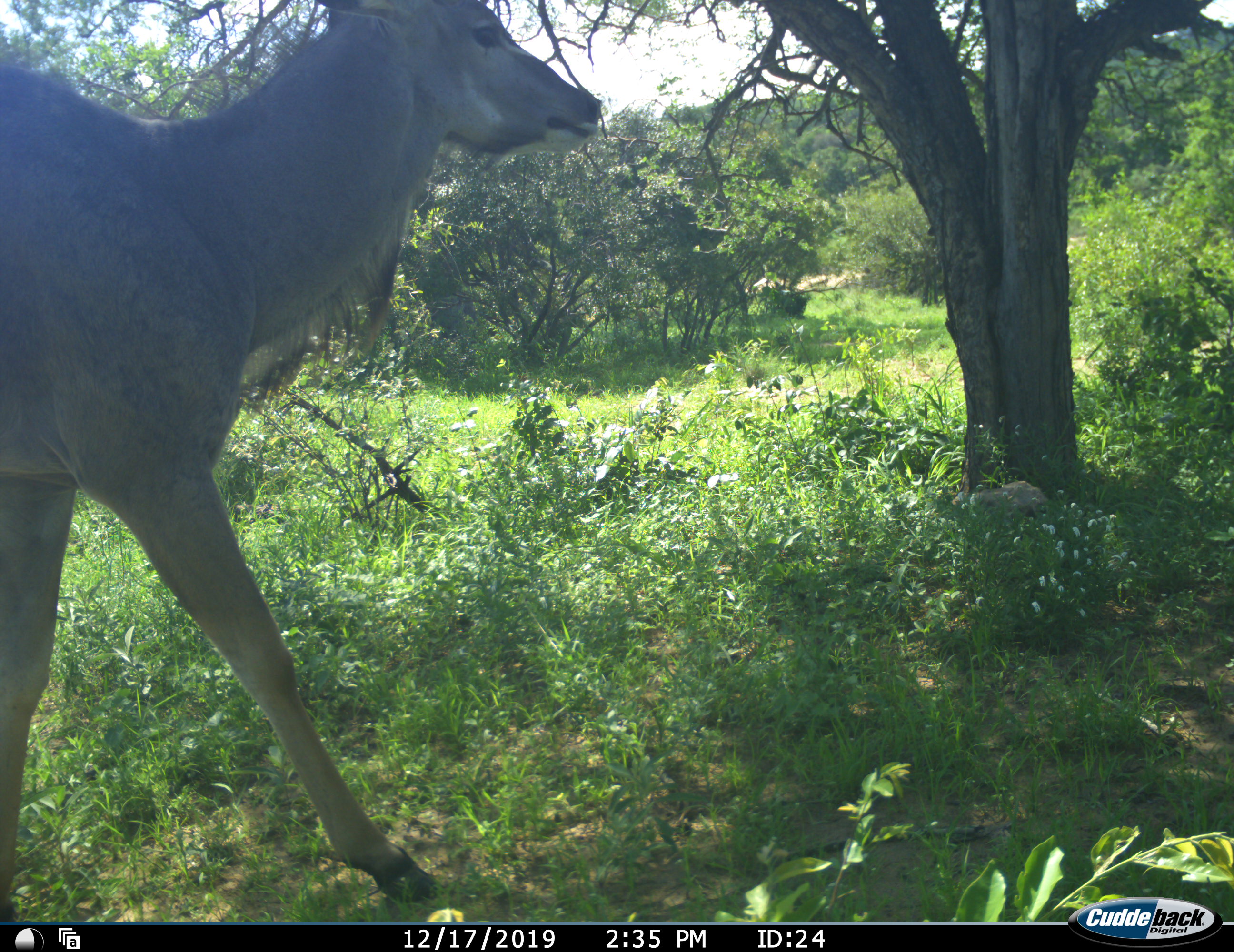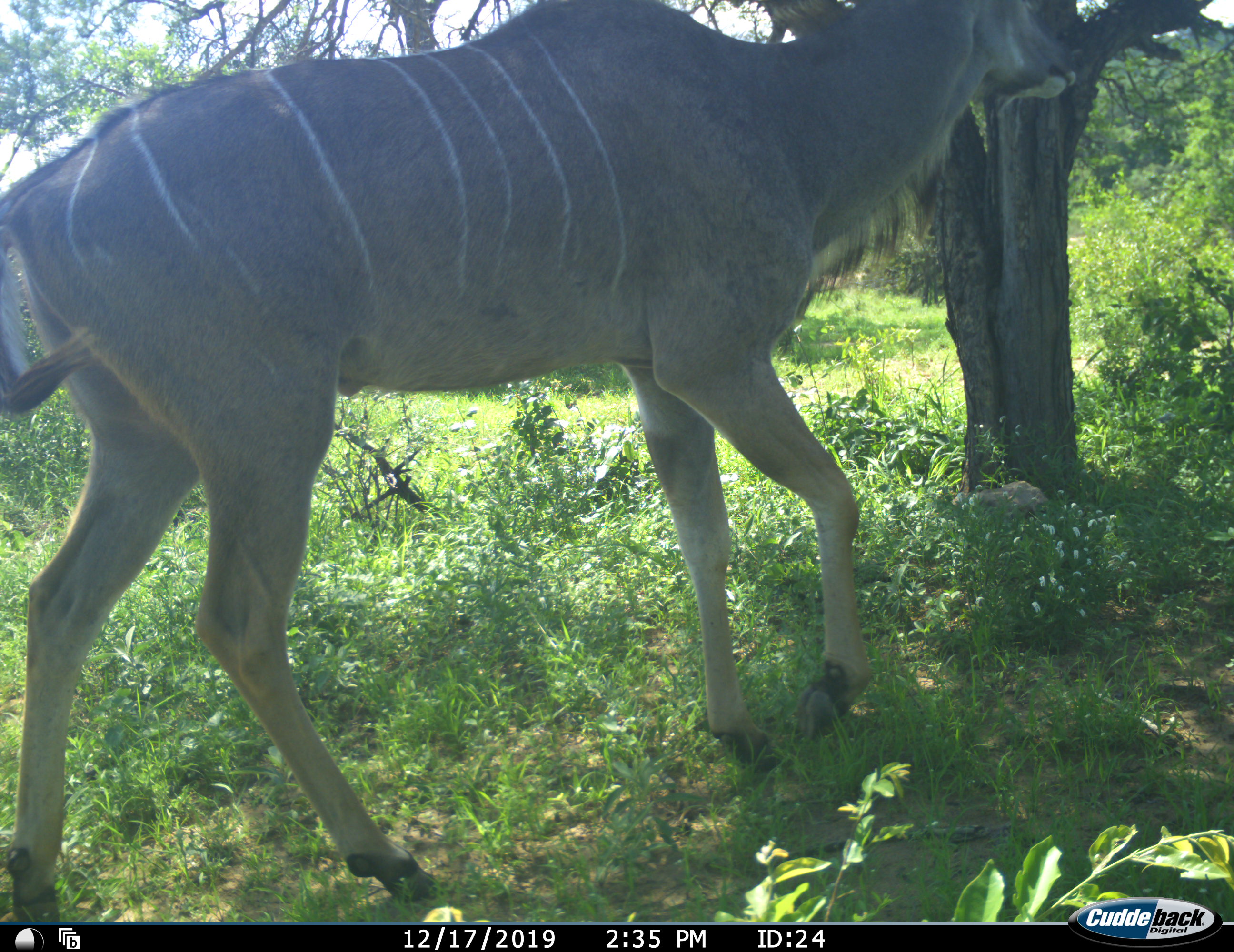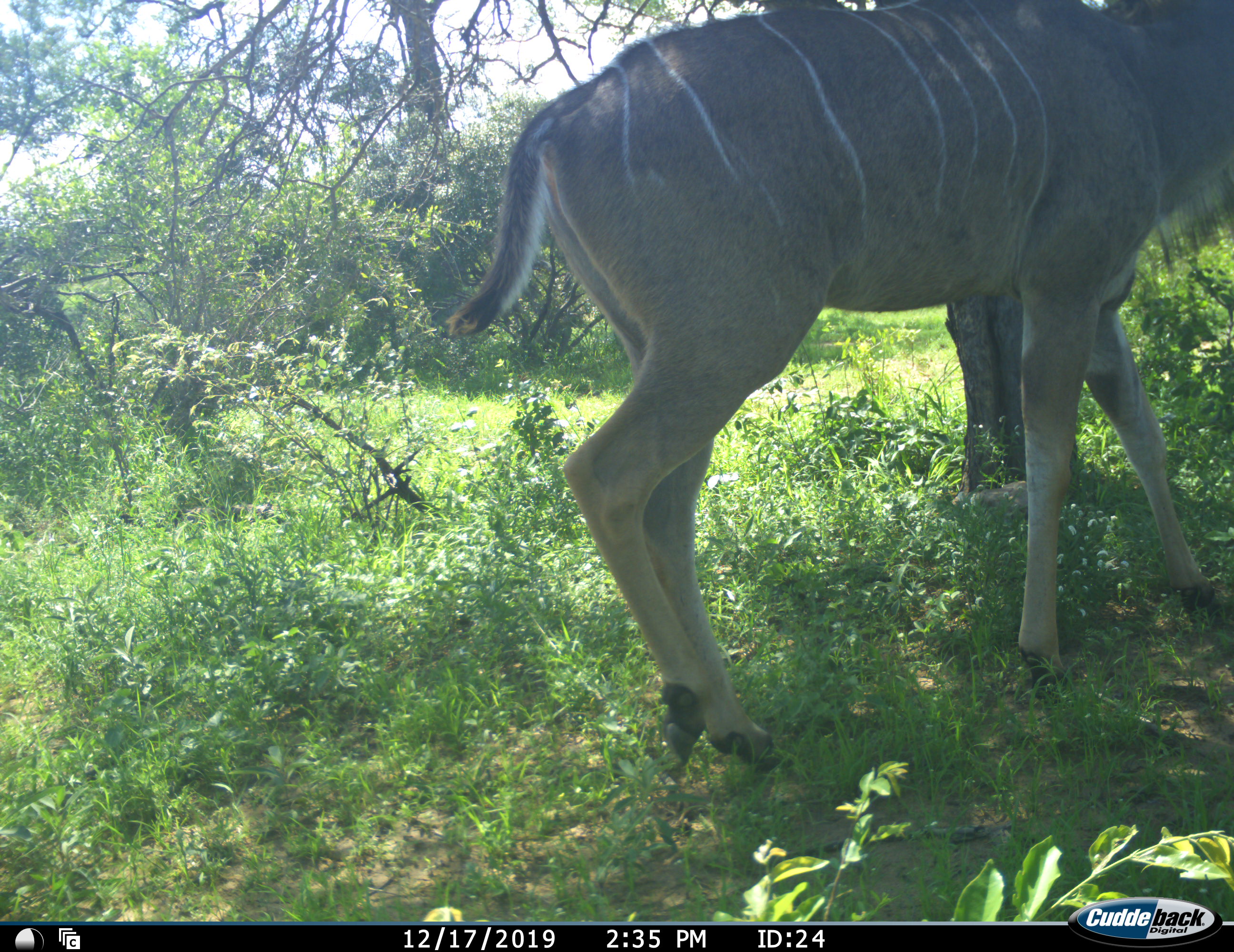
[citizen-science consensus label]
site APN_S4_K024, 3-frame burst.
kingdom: Animalia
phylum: Chordata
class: Mammalia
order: Artiodactyla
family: Bovidae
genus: Tragelaphus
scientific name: Tragelaphus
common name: kudu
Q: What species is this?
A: Kudu (Tragelaphus).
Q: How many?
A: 1.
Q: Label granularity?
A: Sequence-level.